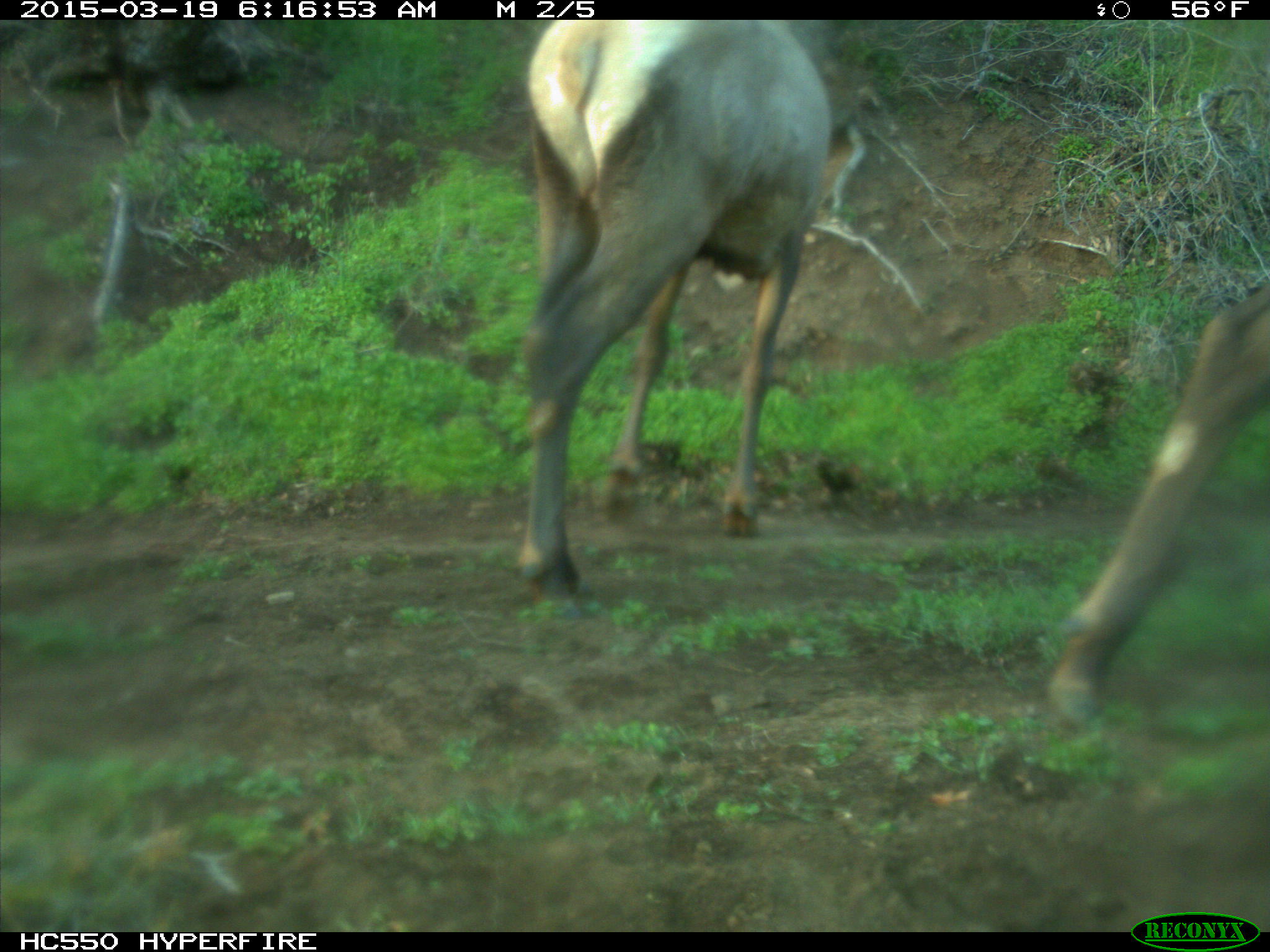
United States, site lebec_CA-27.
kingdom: Animalia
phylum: Chordata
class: Mammalia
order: Artiodactyla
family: Cervidae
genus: Cervus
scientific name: Cervus canadensis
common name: elk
Cervus canadensis (elk).